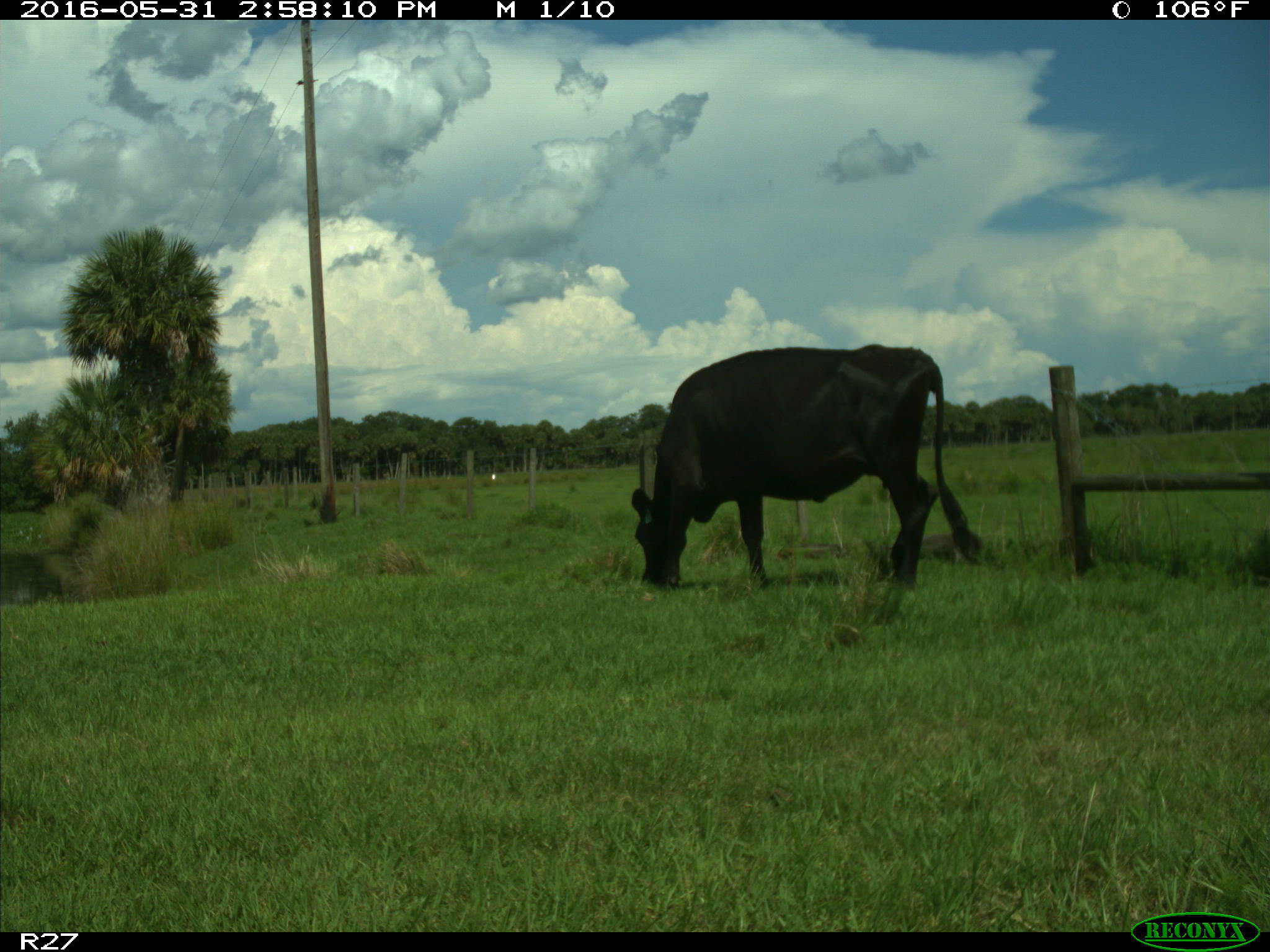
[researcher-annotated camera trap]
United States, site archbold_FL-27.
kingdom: Animalia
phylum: Chordata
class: Mammalia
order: Artiodactyla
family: Bovidae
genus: Bos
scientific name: Bos taurus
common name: domestic cow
Bos taurus (domestic cow).